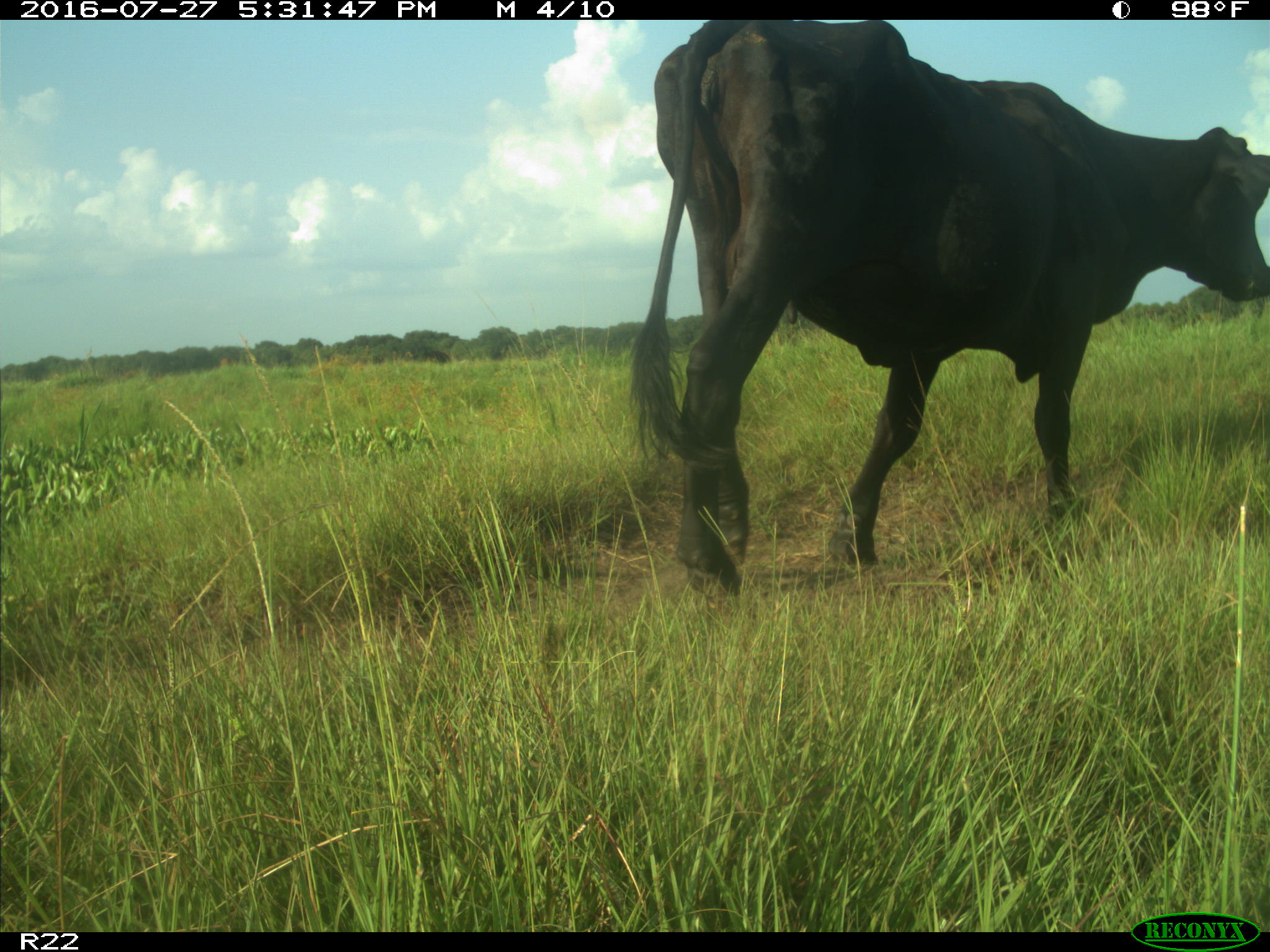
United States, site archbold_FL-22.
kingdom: Animalia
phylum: Chordata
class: Mammalia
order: Artiodactyla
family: Bovidae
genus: Bos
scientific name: Bos taurus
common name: domestic cow